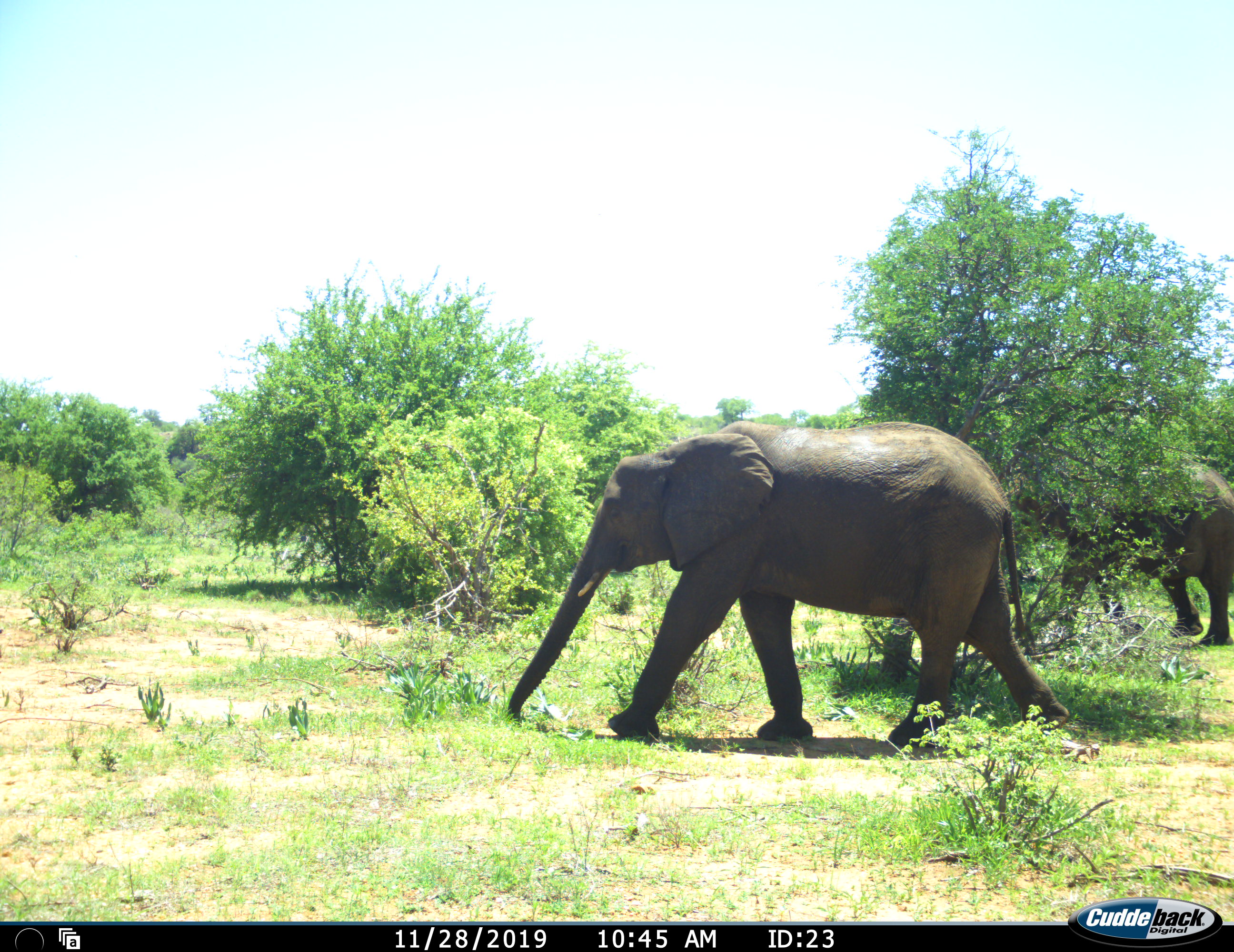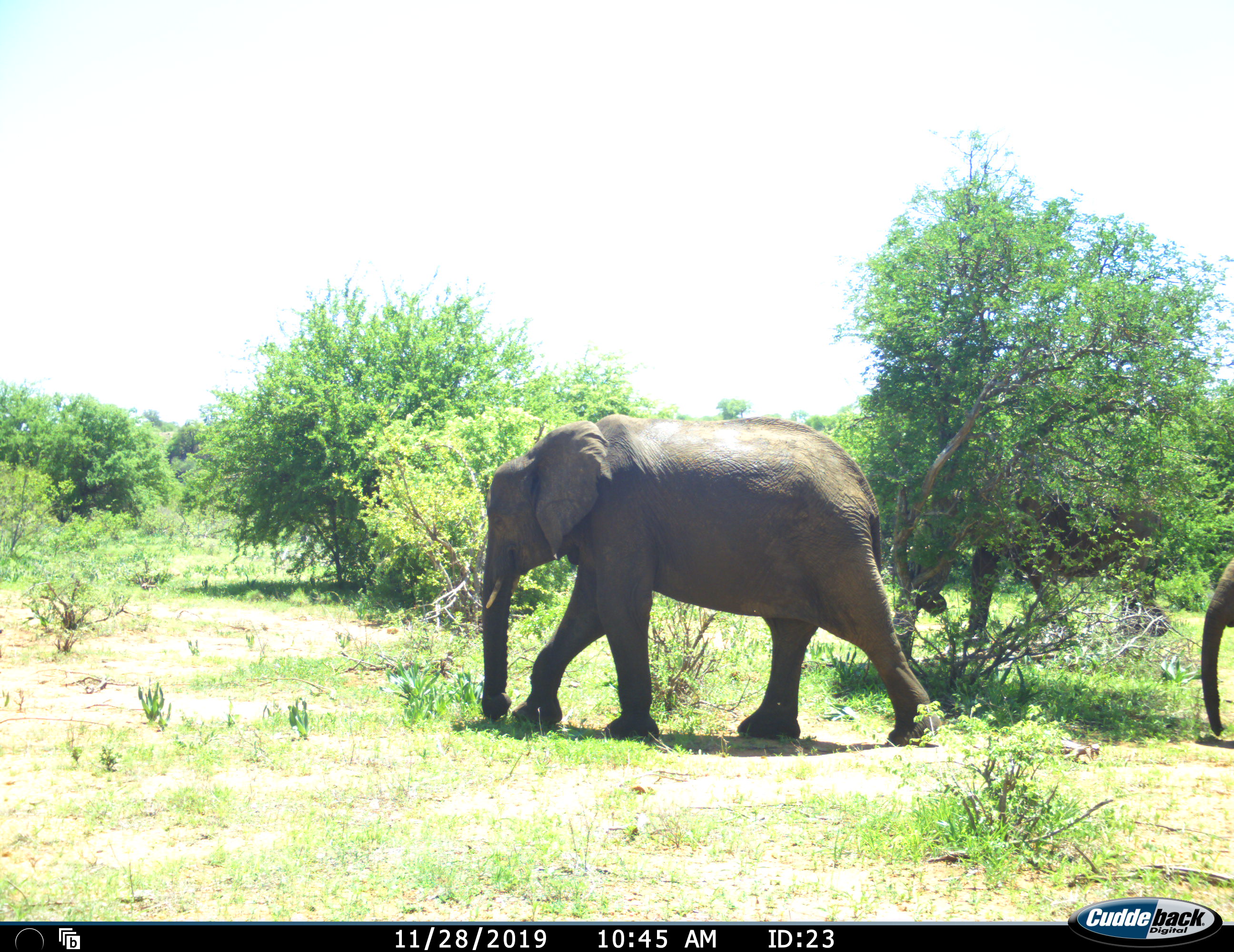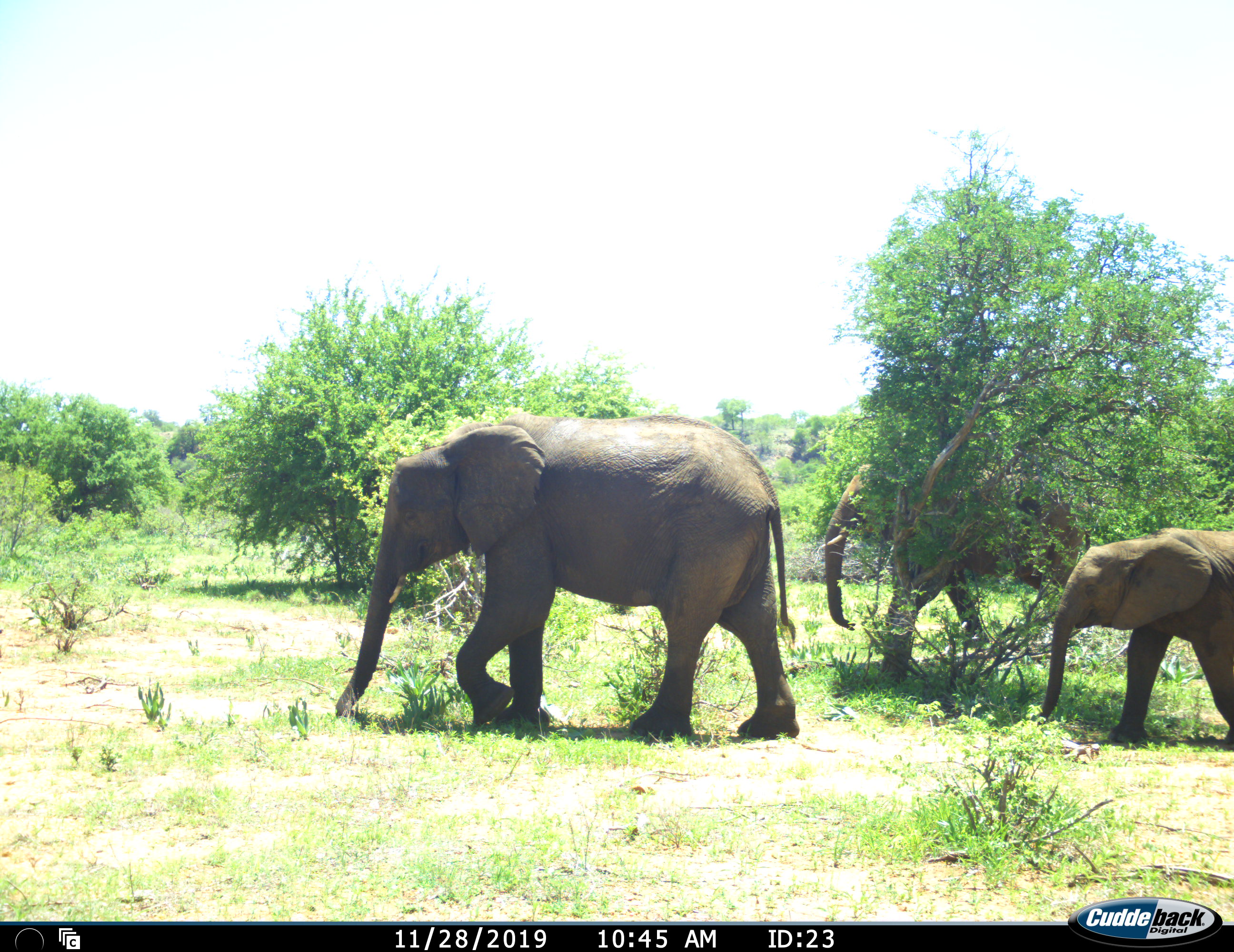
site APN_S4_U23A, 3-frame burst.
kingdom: Animalia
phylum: Chordata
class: Mammalia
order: Proboscidea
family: Elephantidae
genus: Loxodonta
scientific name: Loxodonta africana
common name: african bush elephant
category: elephant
Elephant (african bush elephant) (Loxodonta africana), count 3. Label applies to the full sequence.